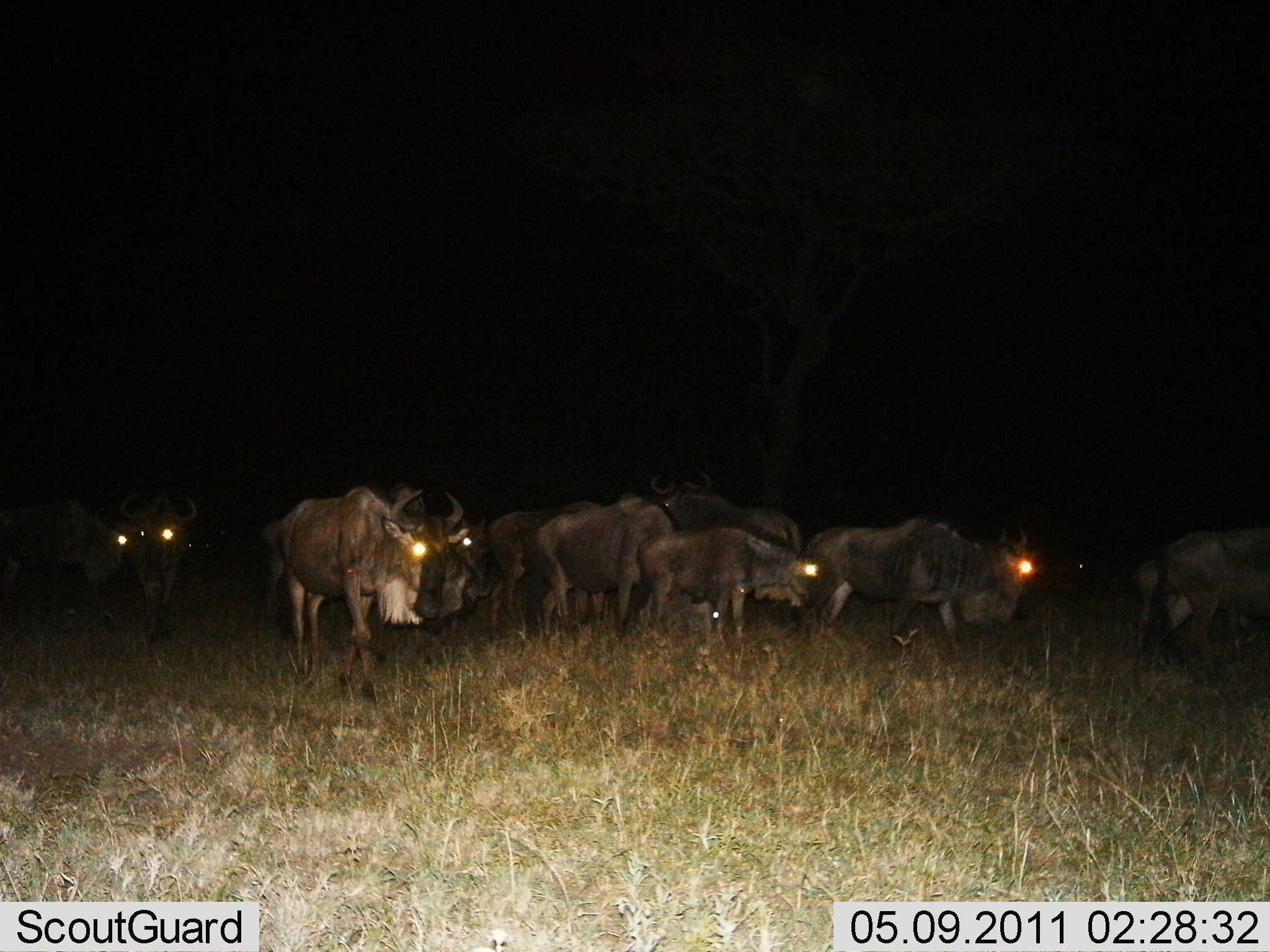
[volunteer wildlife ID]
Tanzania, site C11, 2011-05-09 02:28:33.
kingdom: Animalia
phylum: Chordata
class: Mammalia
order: Artiodactyla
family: Bovidae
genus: Connochaetes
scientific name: Connochaetes taurinus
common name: blue wildebeest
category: wildebeest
Wildebeest (blue wildebeest) (Connochaetes taurinus), count 11-50. Behavior (volunteer vote fractions): standing 36%, resting 0%, moving 82%, interacting 9%. Young present (vote fraction): 36%. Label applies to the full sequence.